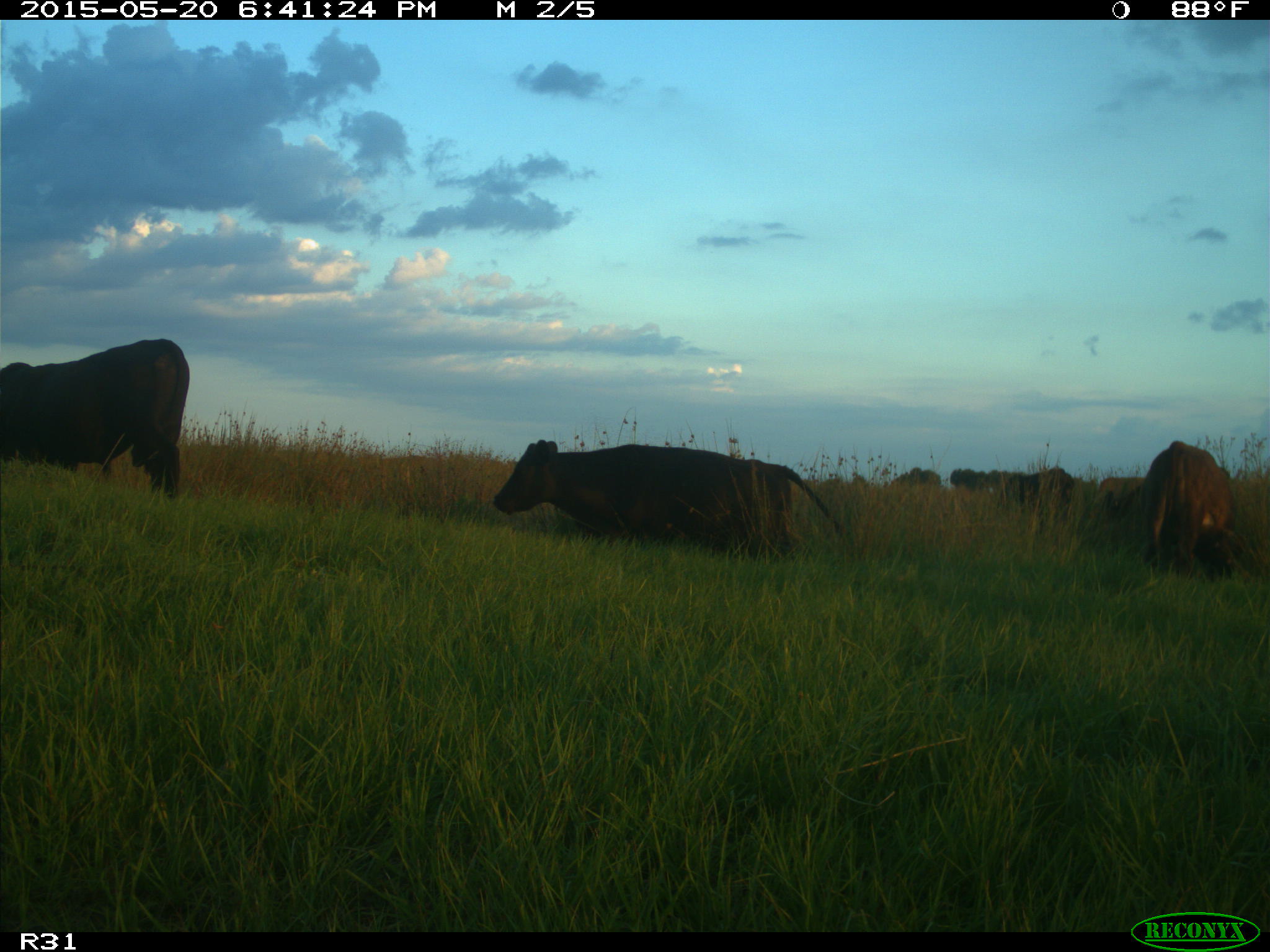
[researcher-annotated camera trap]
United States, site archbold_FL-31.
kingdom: Animalia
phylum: Chordata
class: Mammalia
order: Artiodactyla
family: Bovidae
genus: Bos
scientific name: Bos taurus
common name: domestic cow